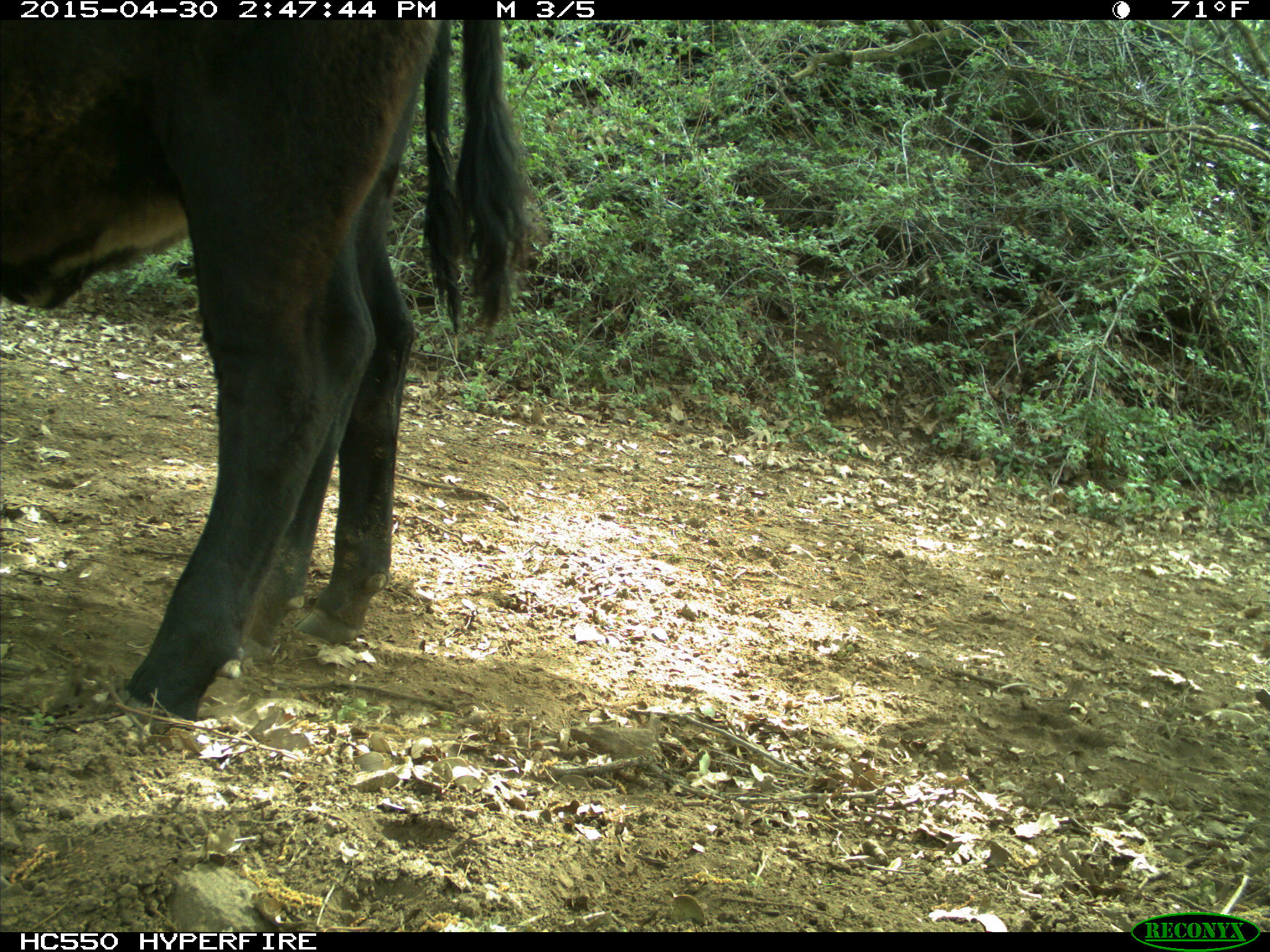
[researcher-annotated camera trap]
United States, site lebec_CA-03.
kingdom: Animalia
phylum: Chordata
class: Mammalia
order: Artiodactyla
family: Bovidae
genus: Bos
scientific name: Bos taurus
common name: domestic cow